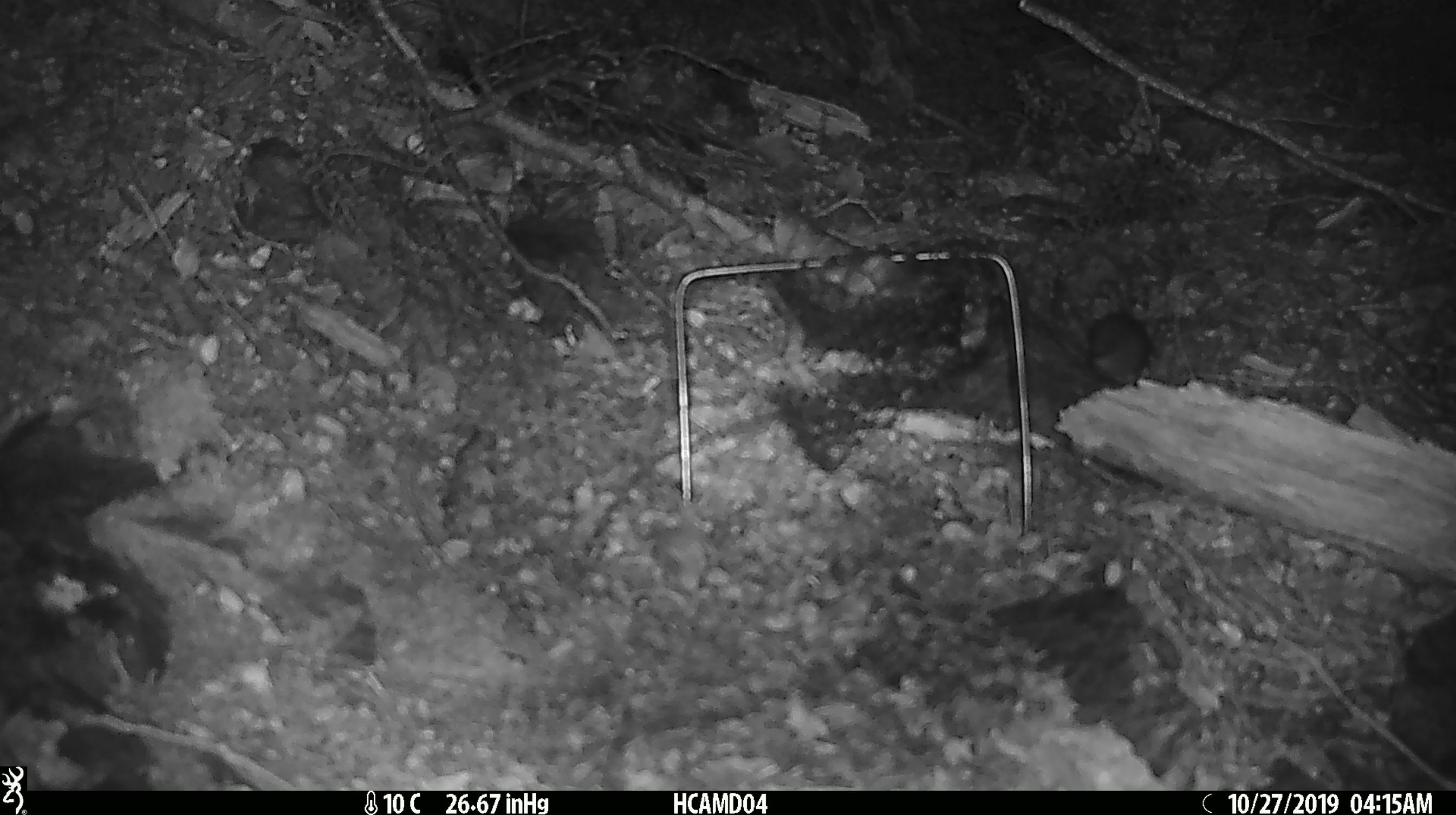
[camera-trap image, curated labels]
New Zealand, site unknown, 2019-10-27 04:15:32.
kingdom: Animalia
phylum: Chordata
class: Mammalia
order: Rodentia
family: Muridae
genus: Mus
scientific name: Mus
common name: mouse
Mouse (Mus).